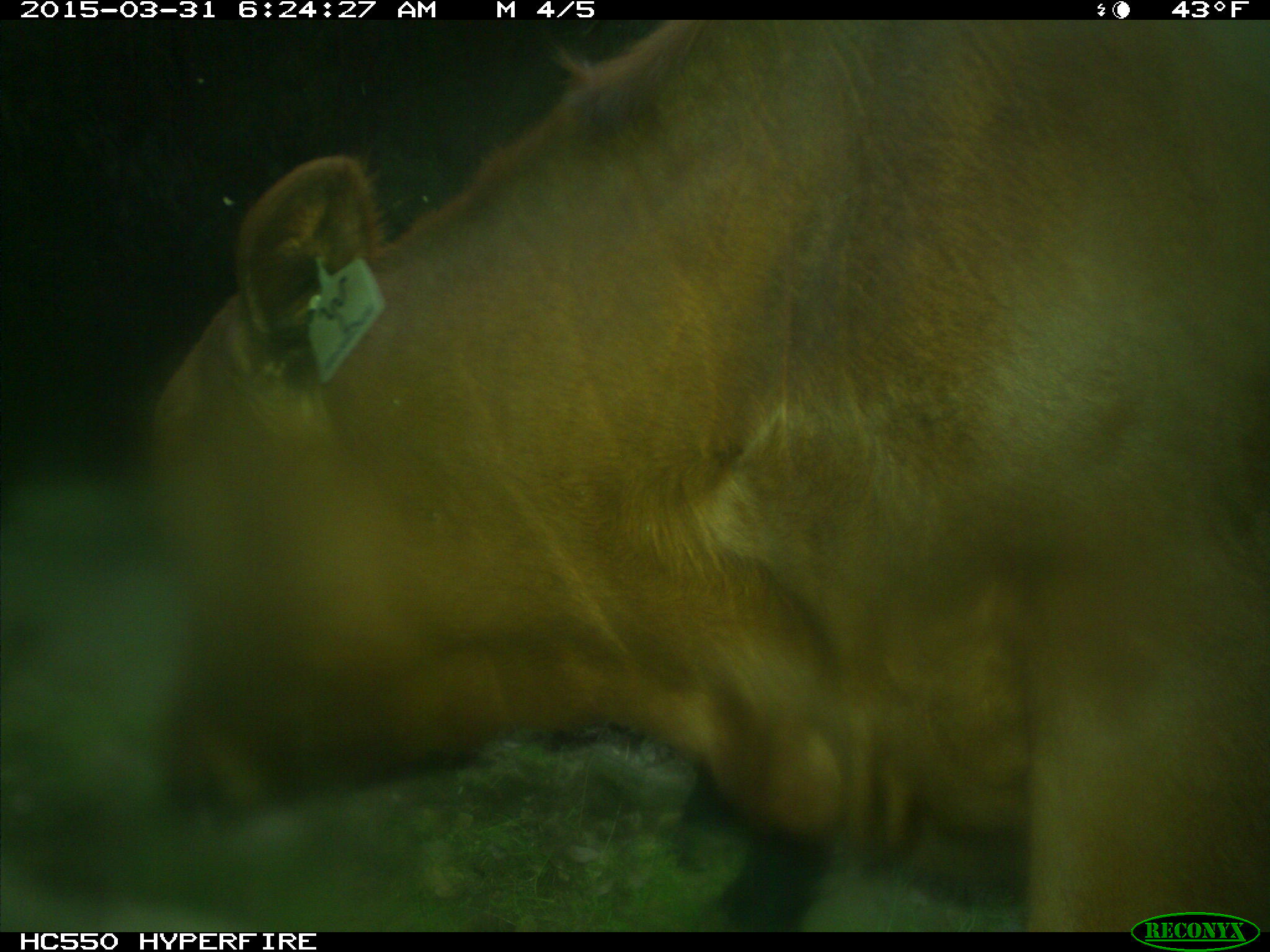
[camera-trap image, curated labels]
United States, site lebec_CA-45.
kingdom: Animalia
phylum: Chordata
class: Mammalia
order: Artiodactyla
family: Bovidae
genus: Bos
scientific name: Bos taurus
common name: domestic cow